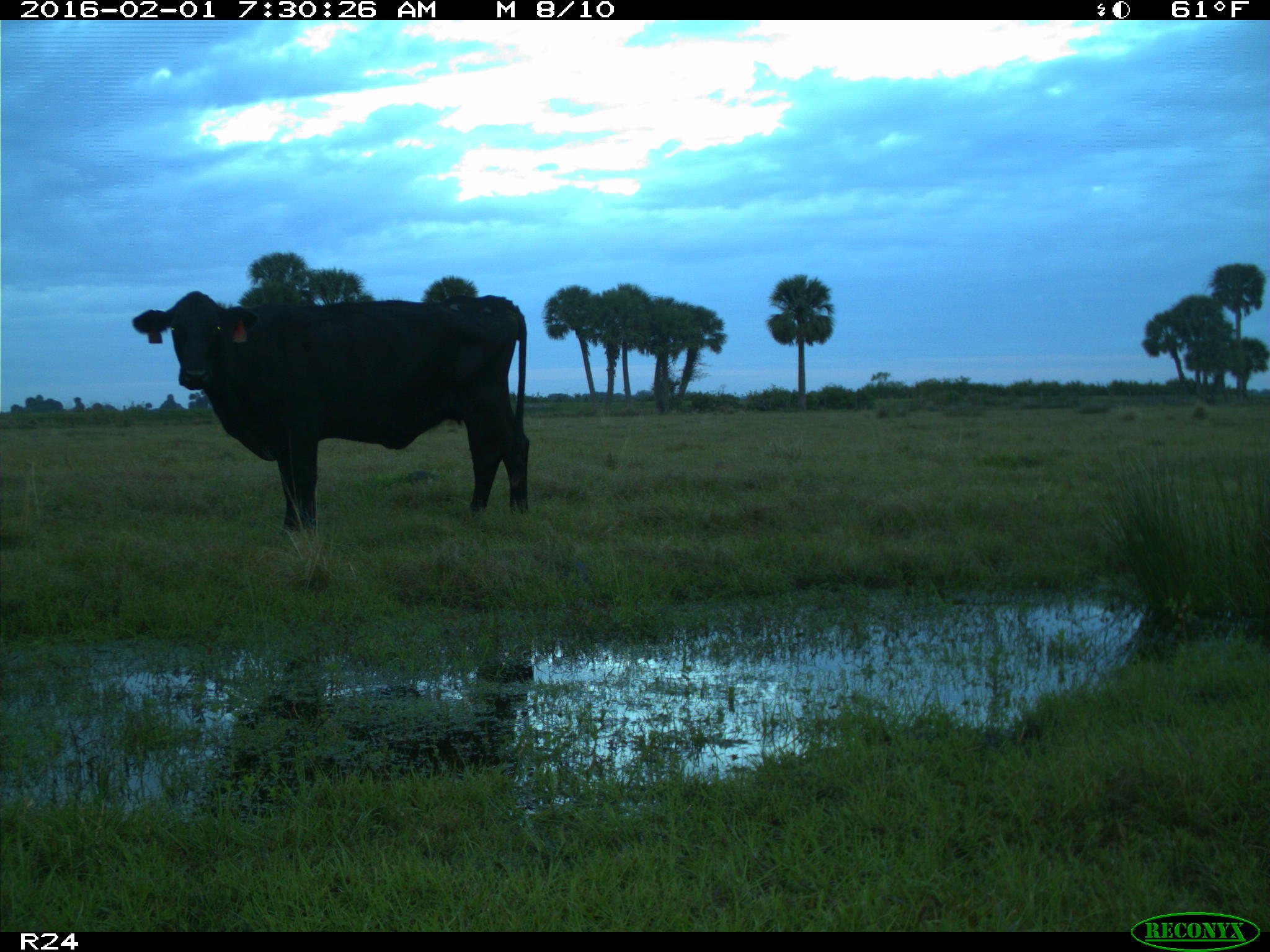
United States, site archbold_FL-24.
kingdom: Animalia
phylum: Chordata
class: Mammalia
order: Artiodactyla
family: Bovidae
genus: Bos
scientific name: Bos taurus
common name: domestic cow